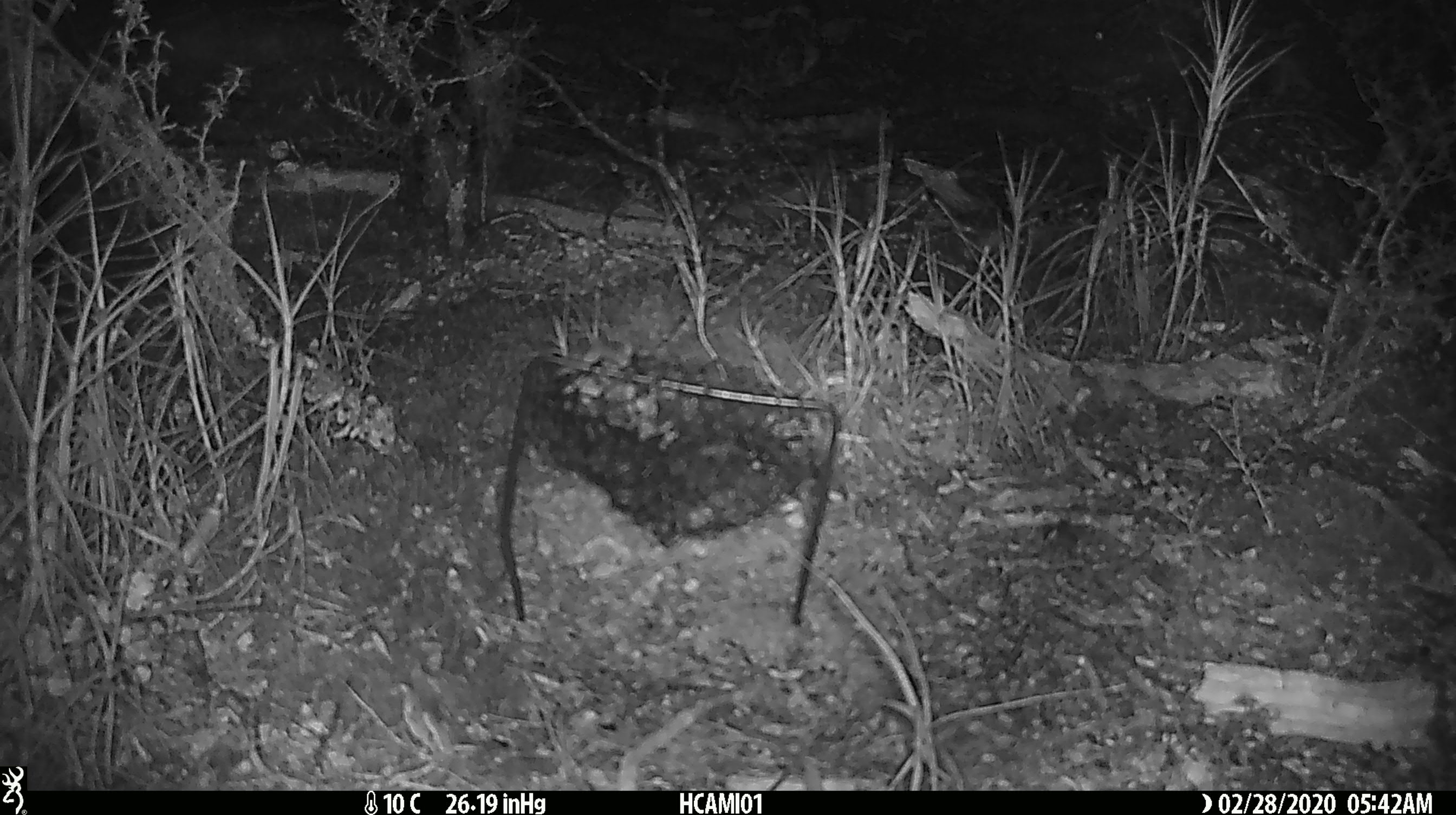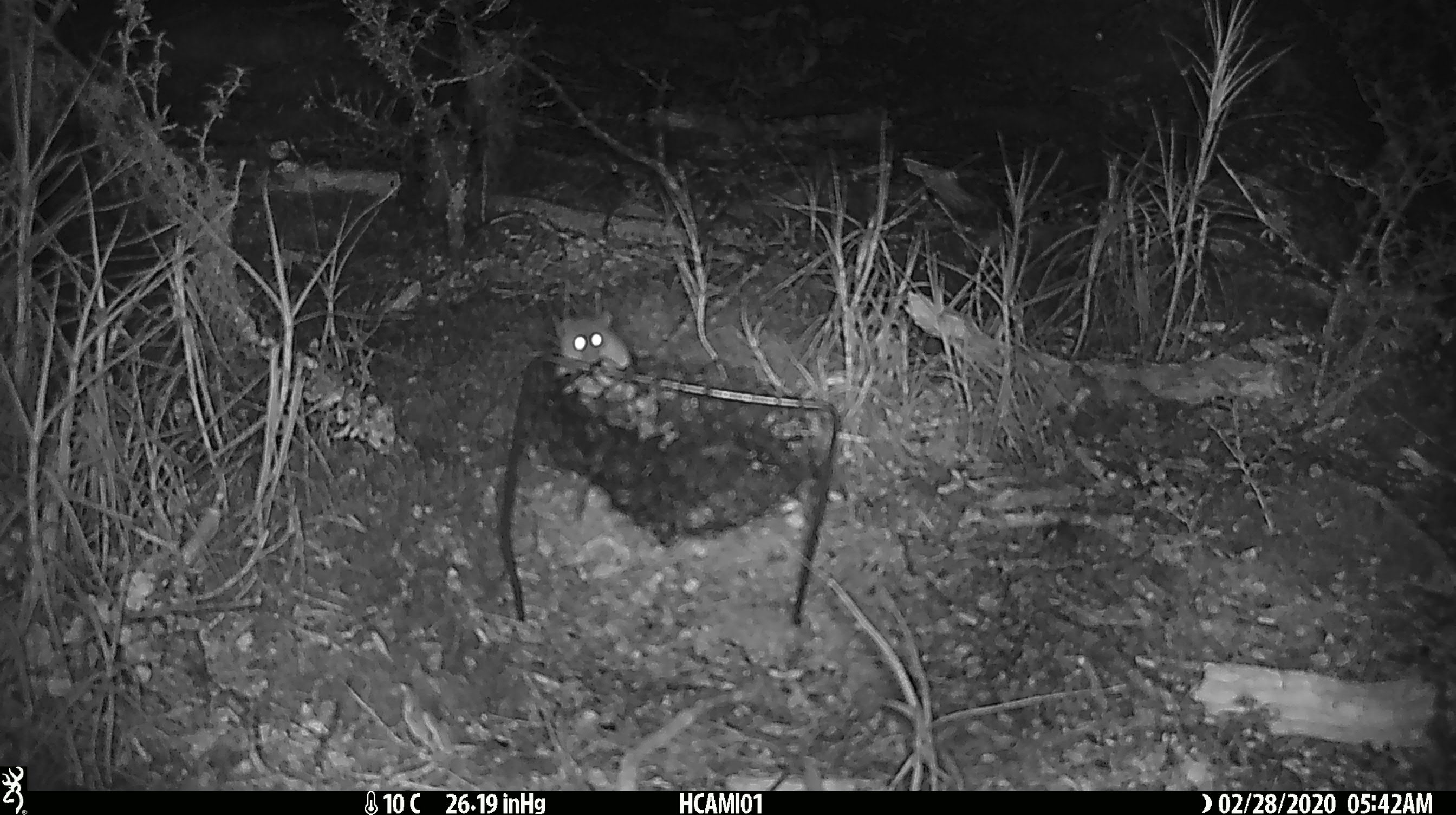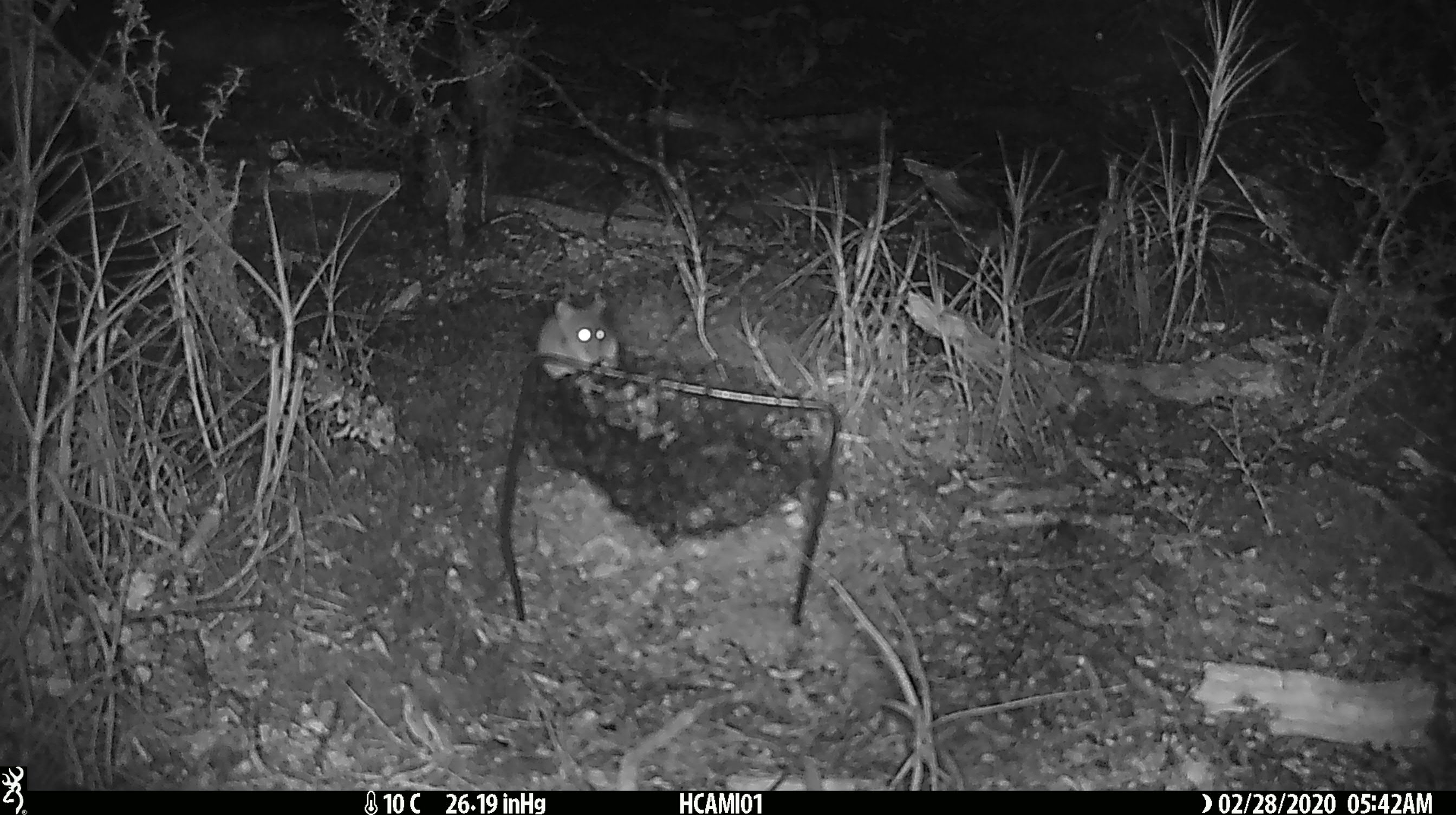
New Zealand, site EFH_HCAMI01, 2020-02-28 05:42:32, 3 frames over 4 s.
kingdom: Animalia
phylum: Chordata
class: Mammalia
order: Rodentia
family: Muridae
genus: Mus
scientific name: Mus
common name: mouse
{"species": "mouse (Mus)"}